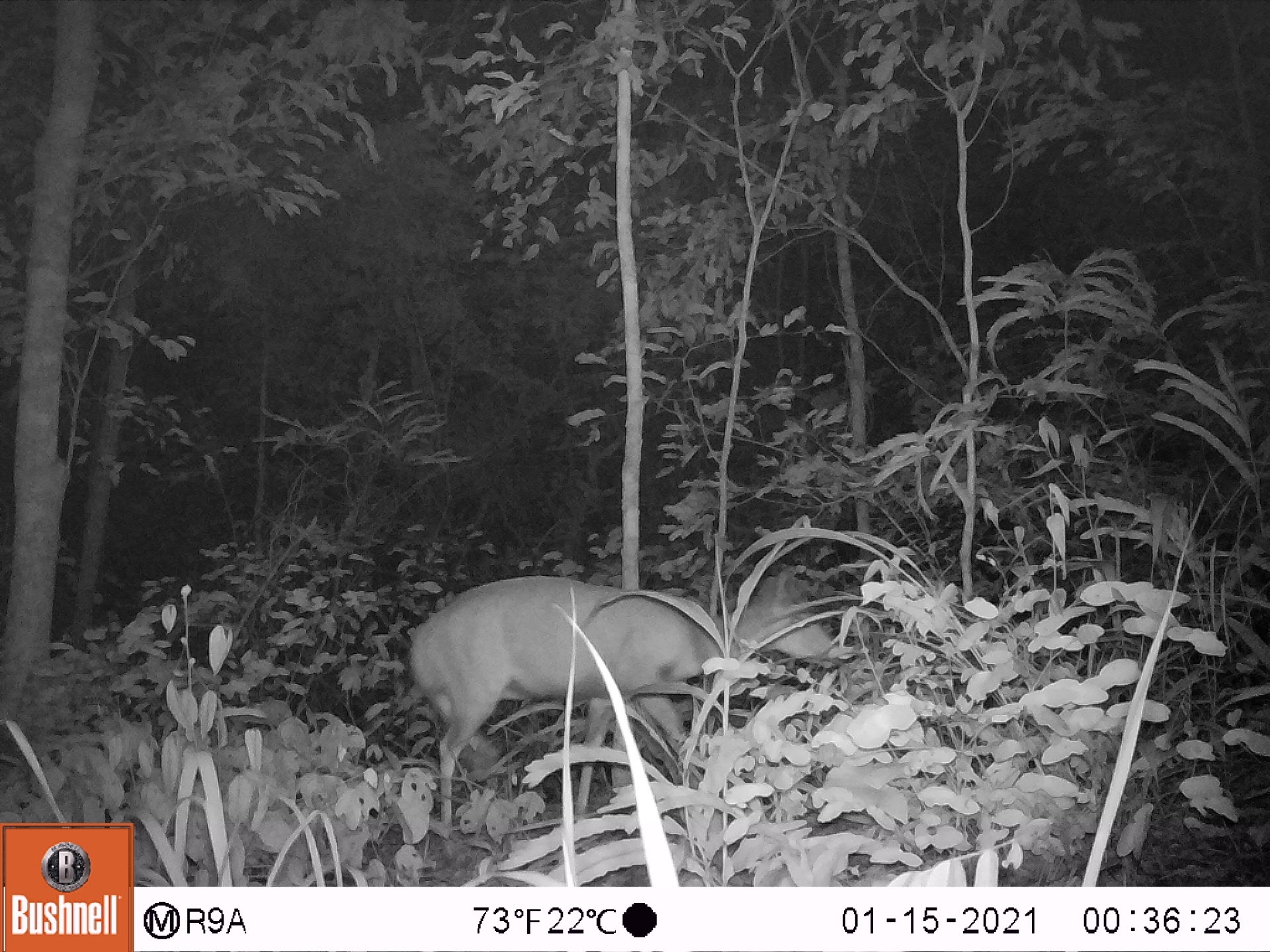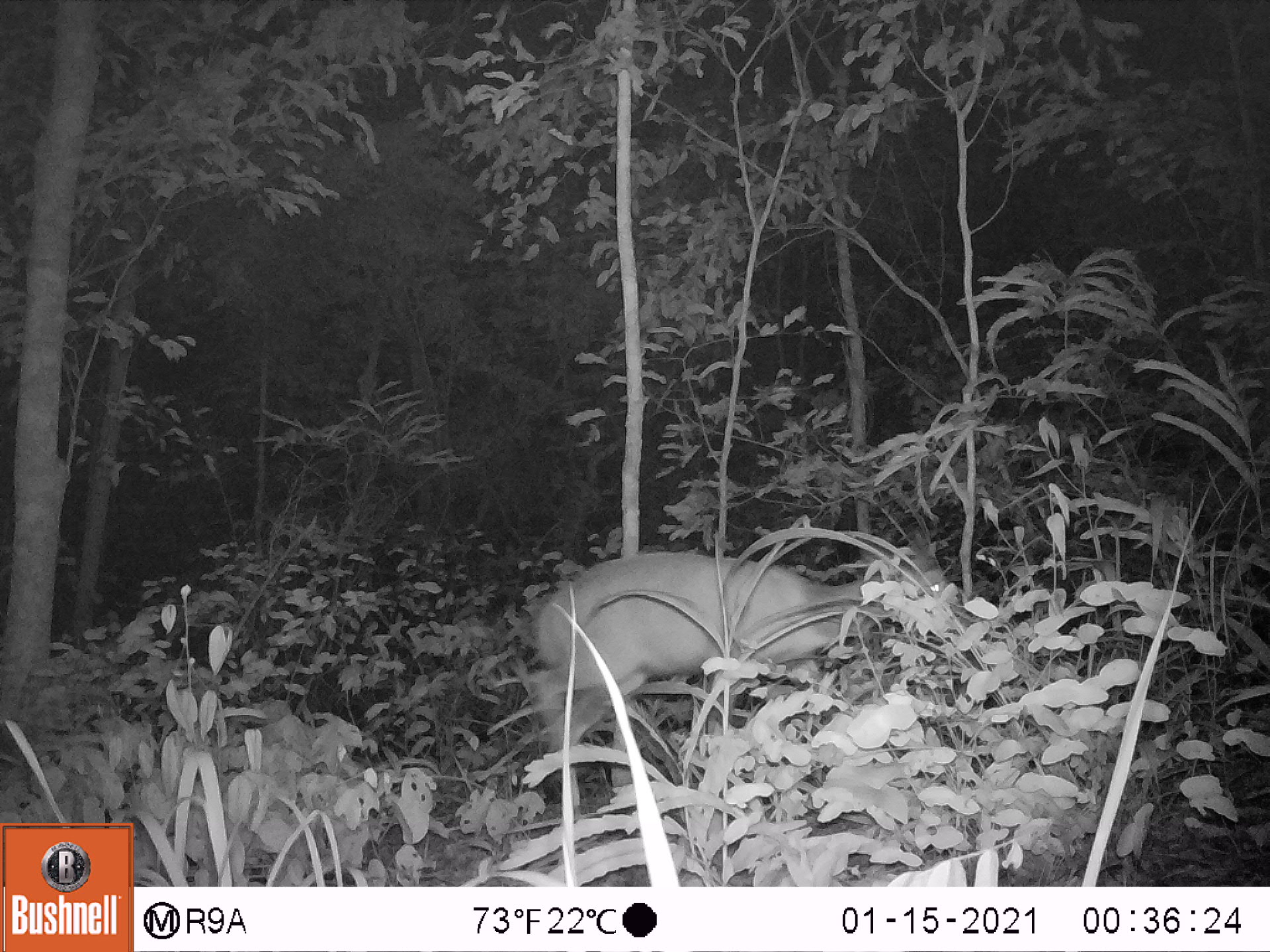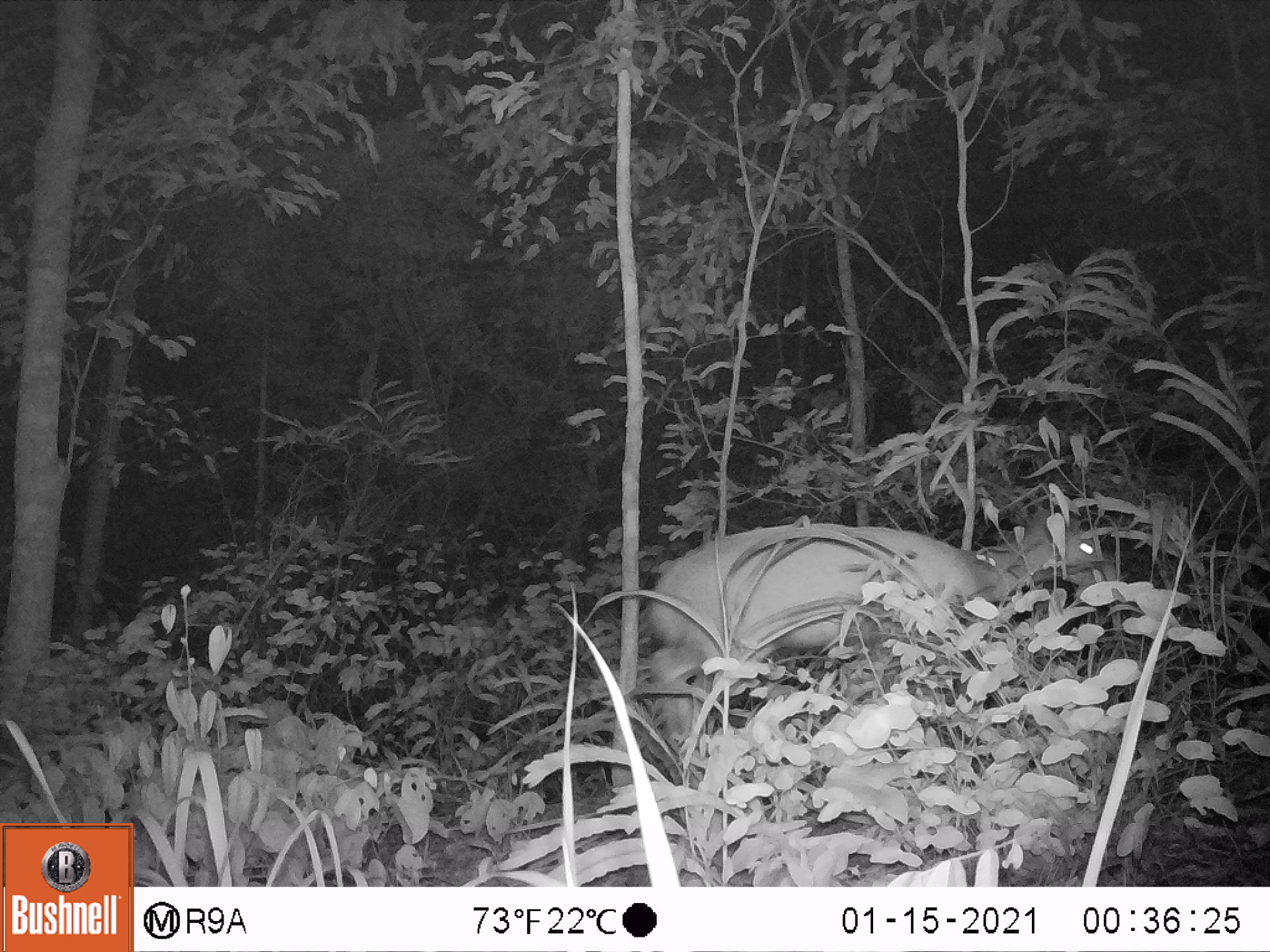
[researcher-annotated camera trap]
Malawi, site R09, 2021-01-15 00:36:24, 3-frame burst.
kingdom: Animalia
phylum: Chordata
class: Mammalia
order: Artiodactyla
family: Bovidae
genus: Tragelaphus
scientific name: Tragelaphus sylvaticus sylvaticus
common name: cape bushbuck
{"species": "cape bushbuck (Tragelaphus sylvaticus sylvaticus)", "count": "1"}